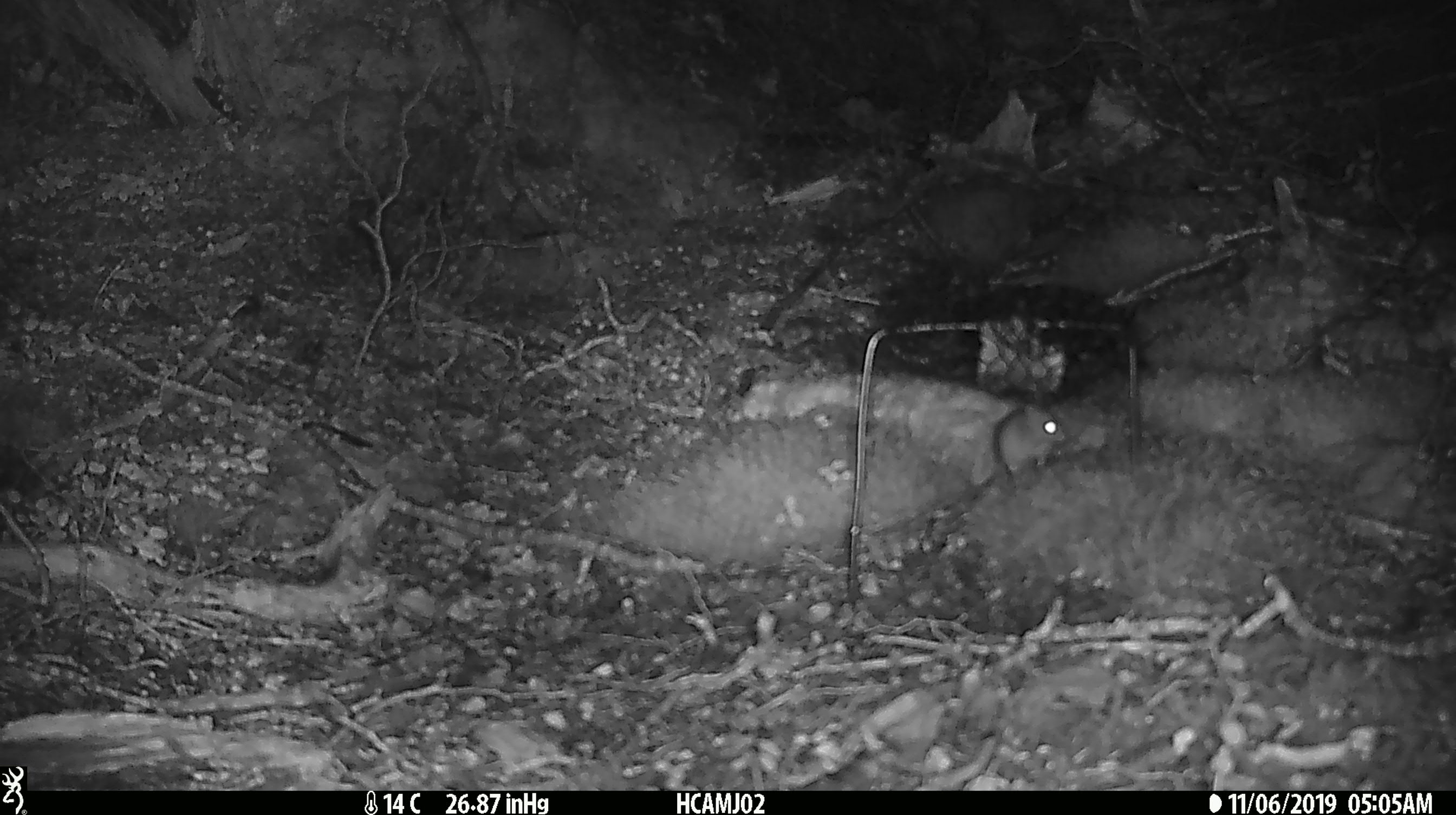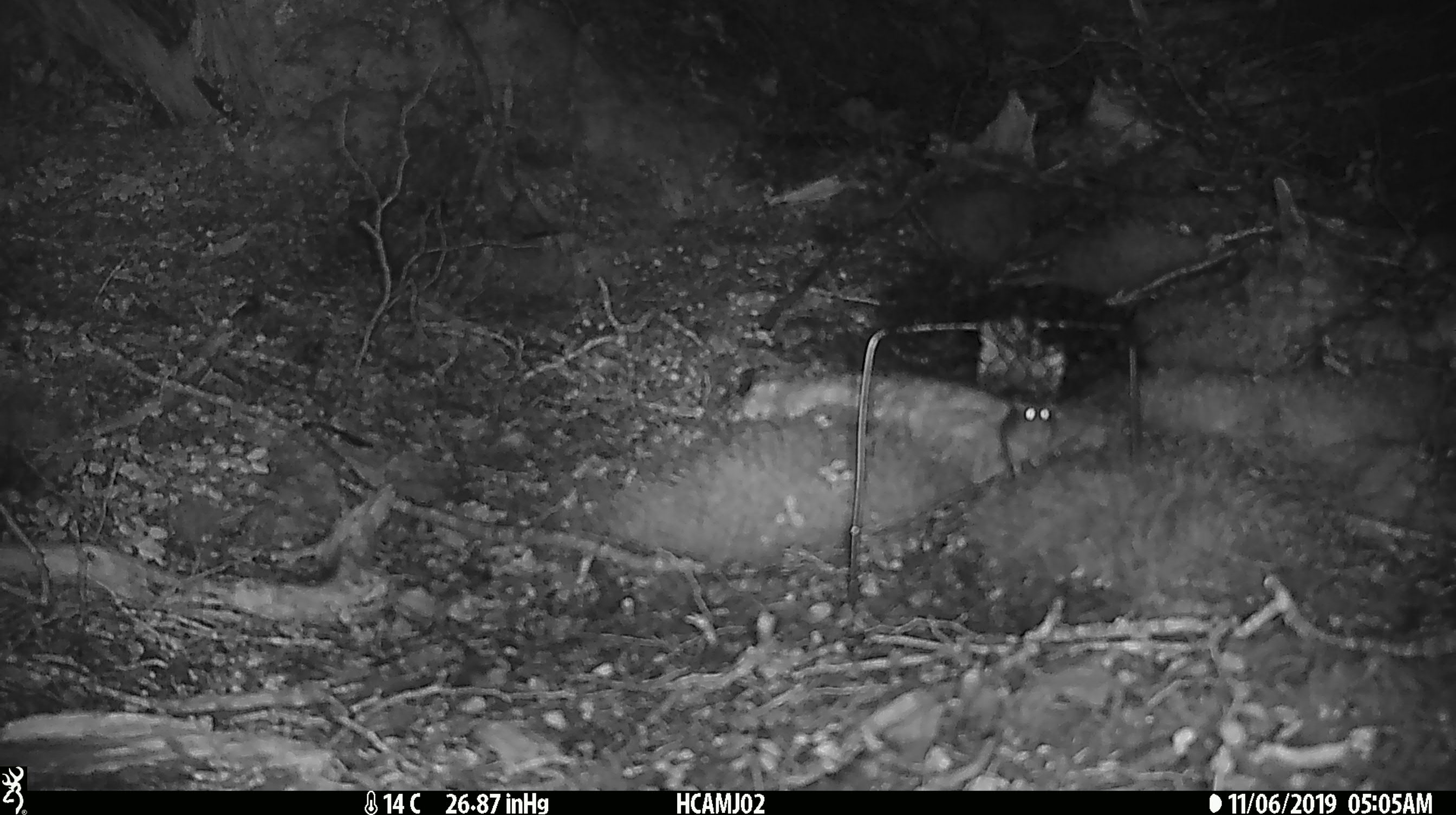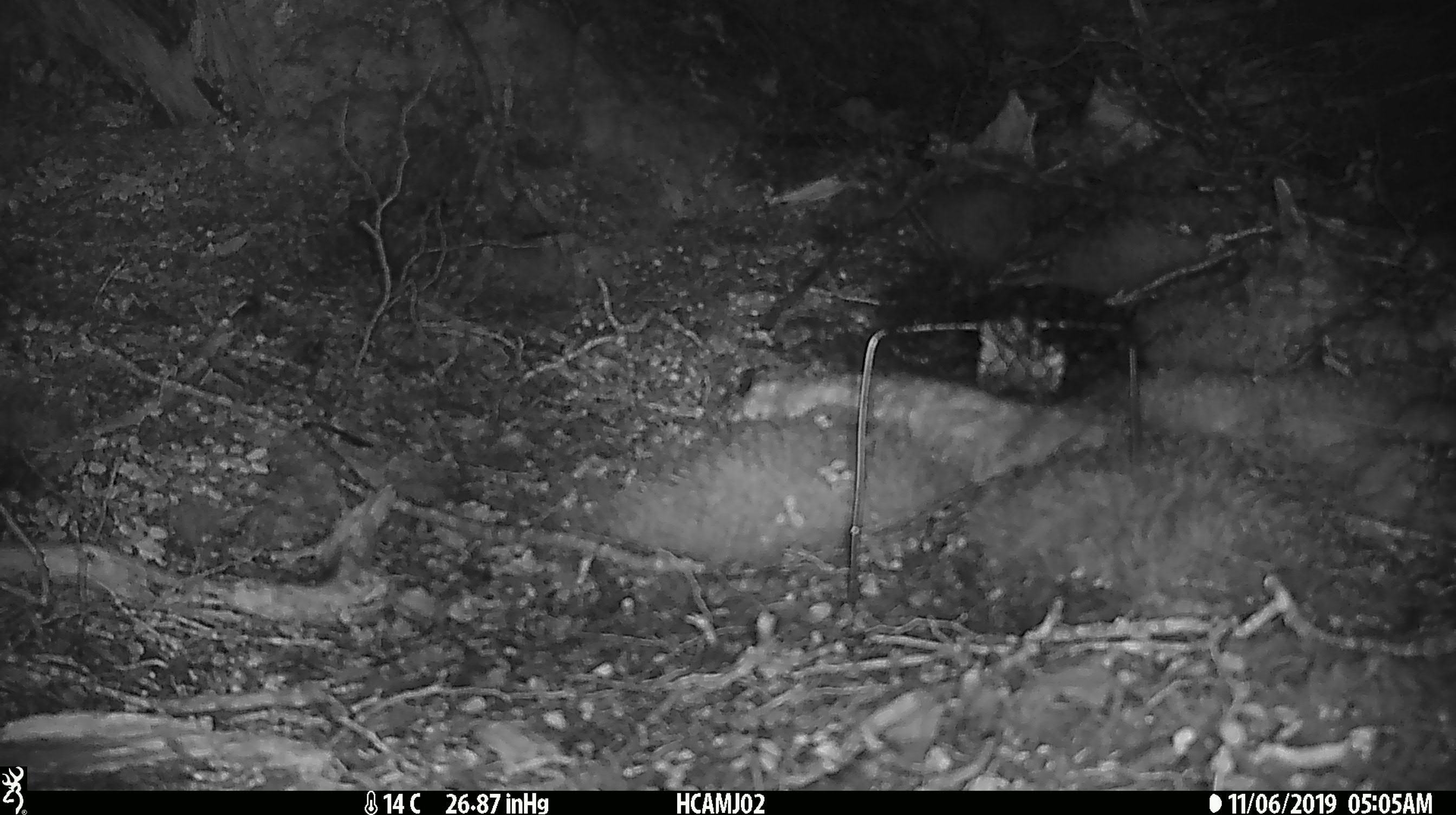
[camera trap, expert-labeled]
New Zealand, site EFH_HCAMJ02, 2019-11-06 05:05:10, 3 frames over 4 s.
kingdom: Animalia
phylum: Chordata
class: Mammalia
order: Rodentia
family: Muridae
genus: Mus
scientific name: Mus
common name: mouse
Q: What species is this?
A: Mouse (Mus).